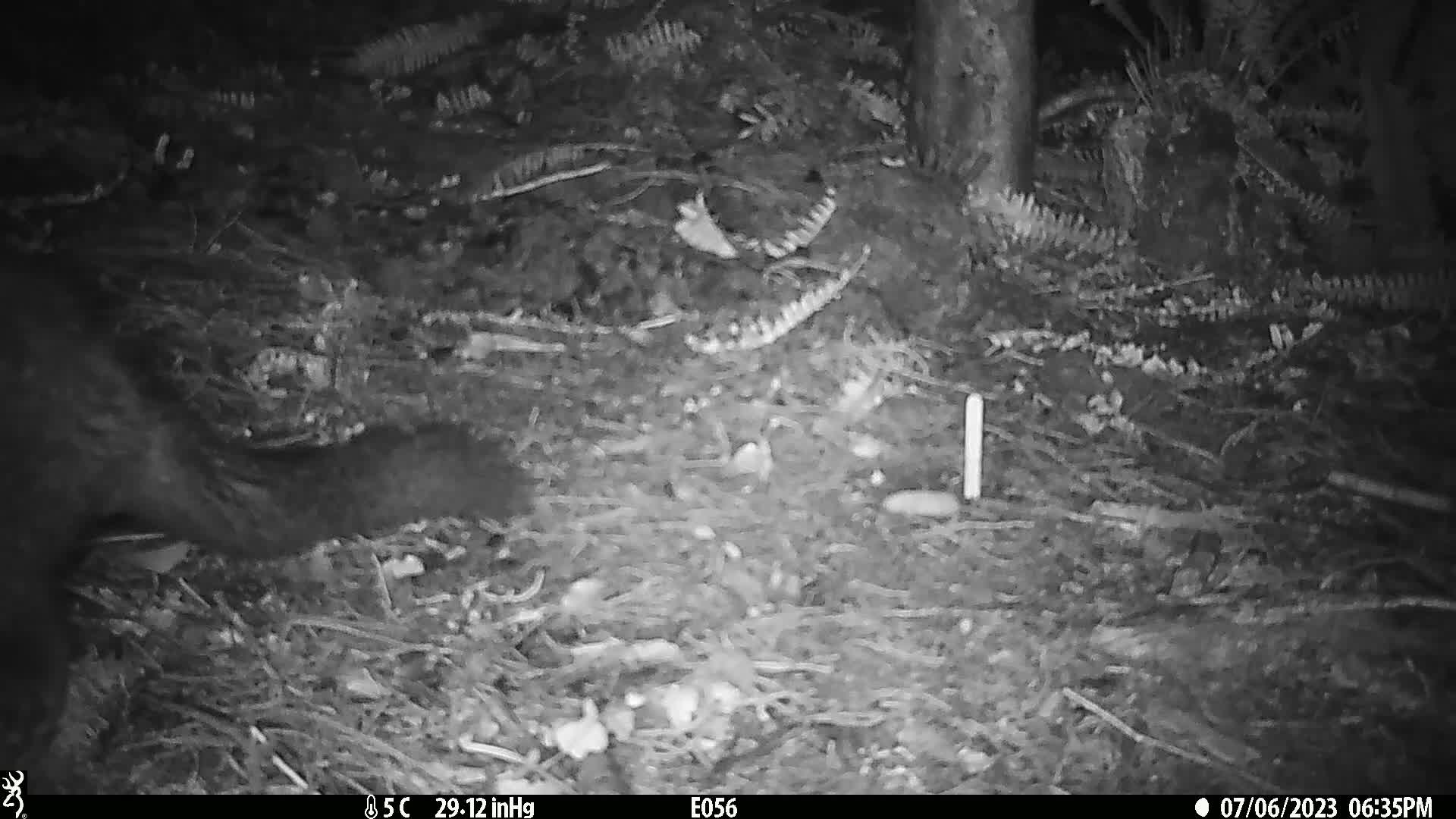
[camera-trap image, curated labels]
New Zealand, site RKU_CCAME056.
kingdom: Animalia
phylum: Chordata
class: Mammalia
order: Diprotodontia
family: Phalangeridae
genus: Trichosurus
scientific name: Trichosurus vulpecula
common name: common brushtail possum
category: possum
Possum (common brushtail possum) (Trichosurus vulpecula).